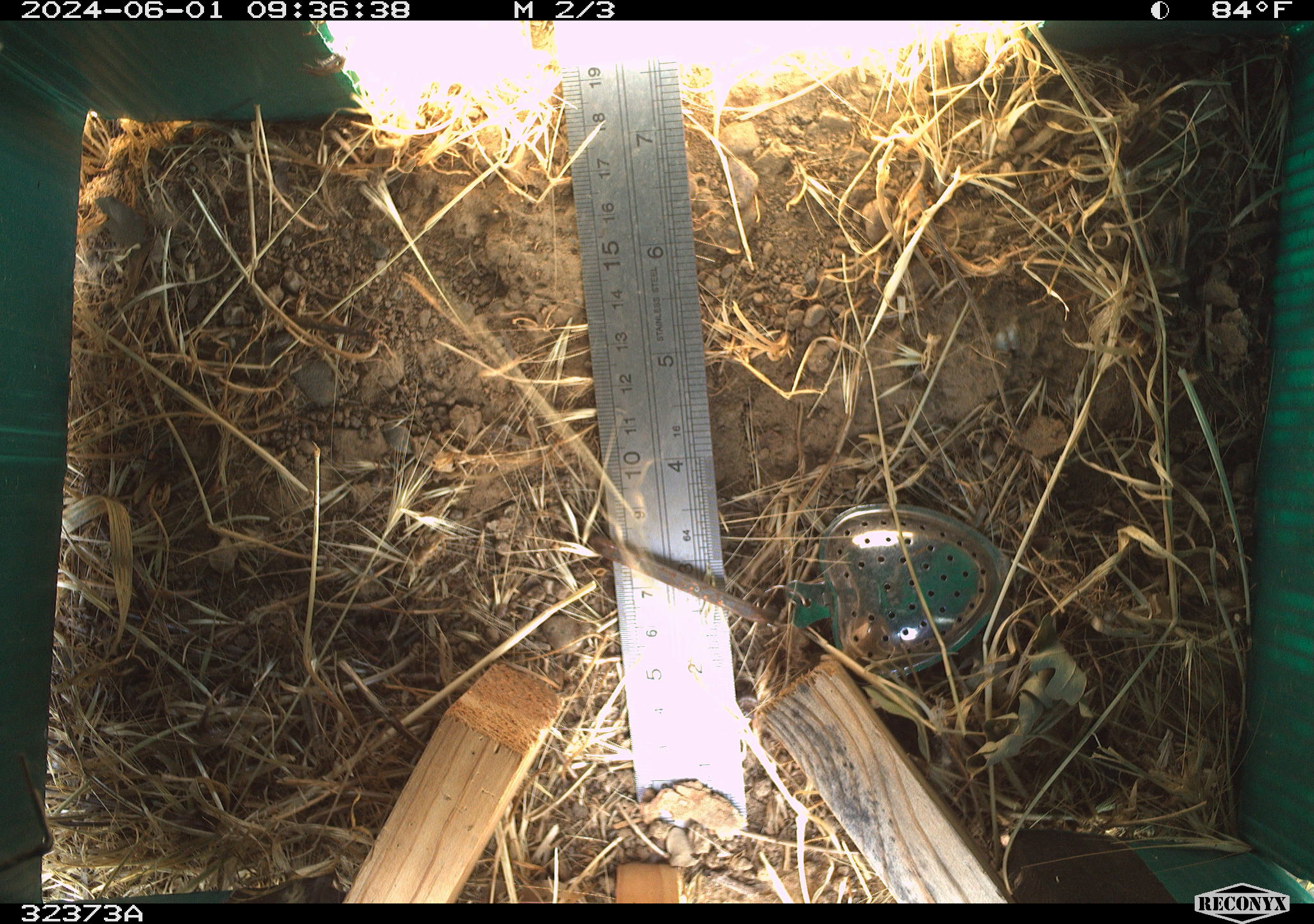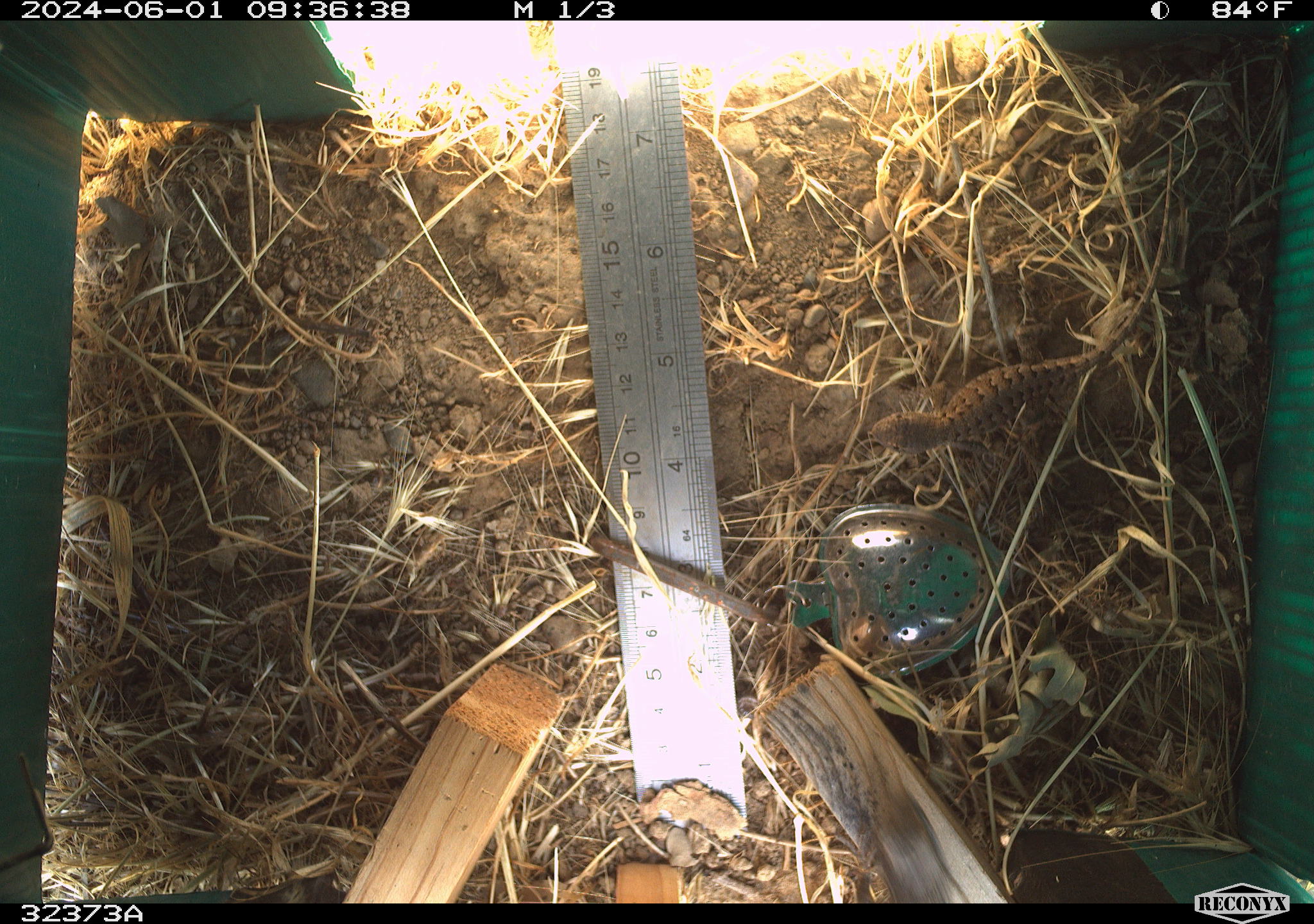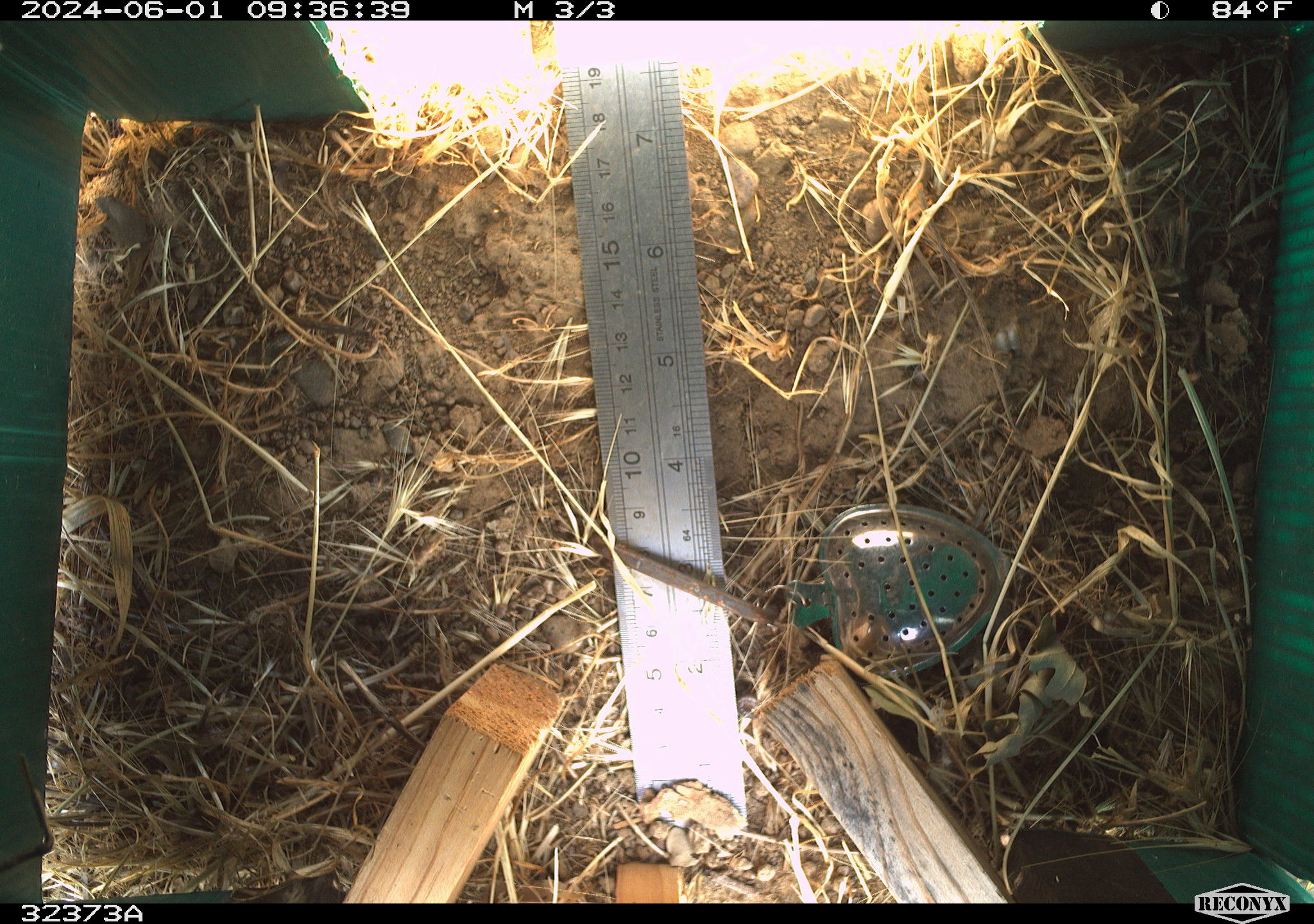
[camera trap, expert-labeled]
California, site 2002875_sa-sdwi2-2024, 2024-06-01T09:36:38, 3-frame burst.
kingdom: Animalia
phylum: Chordata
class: Reptilia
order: Squamata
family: Phrynosomatidae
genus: Sceloporus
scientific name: Sceloporus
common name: spiny lizards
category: sceloporus species